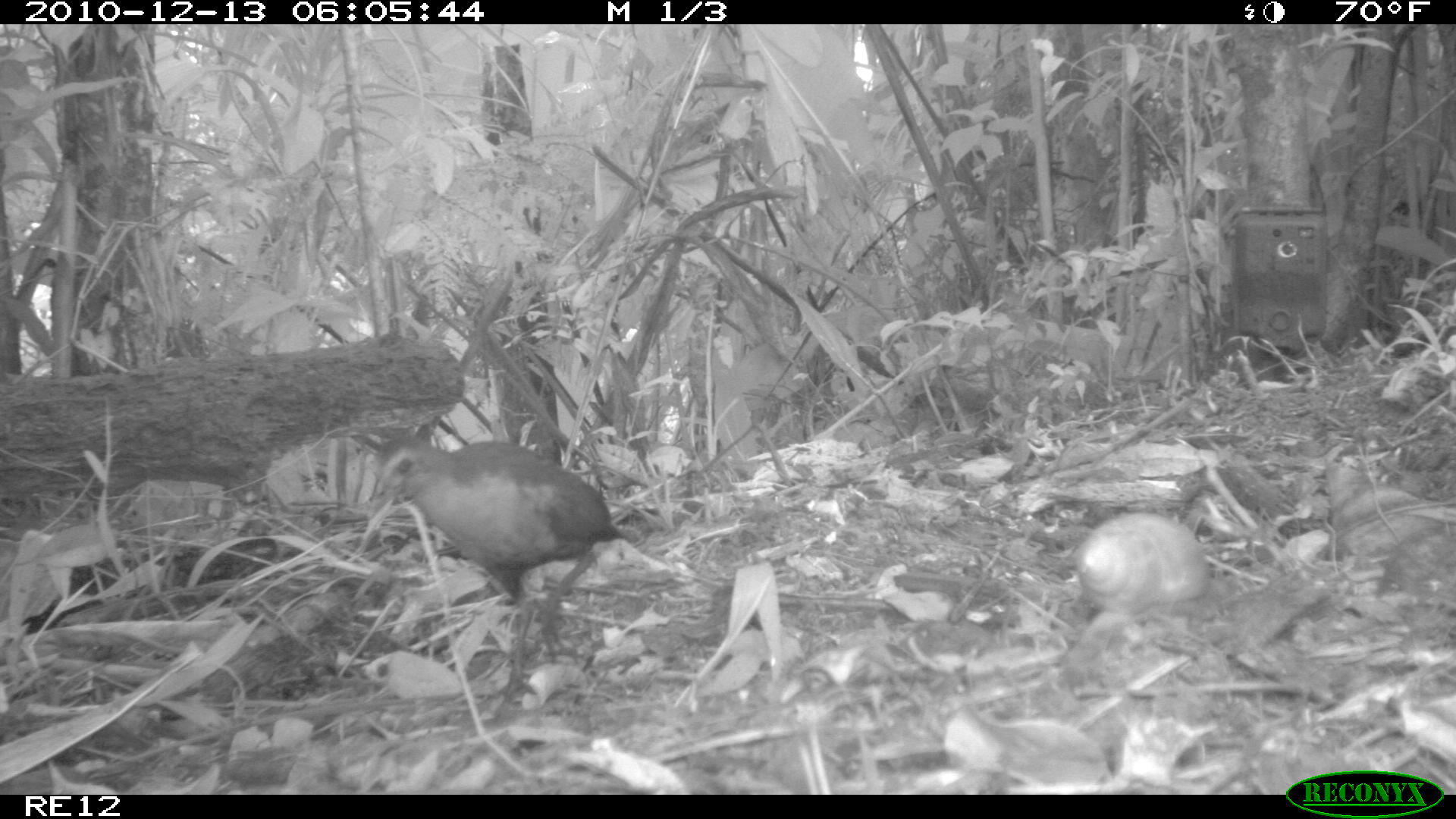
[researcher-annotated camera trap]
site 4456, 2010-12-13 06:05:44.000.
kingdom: Animalia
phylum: Chordata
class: Aves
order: Gruiformes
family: Sarothruridae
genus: Mentocrex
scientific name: Mentocrex kioloides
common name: madagascar wood rail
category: canirallus kioloides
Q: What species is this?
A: Canirallus kioloides (madagascar wood rail) (Mentocrex kioloides).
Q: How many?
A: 1.